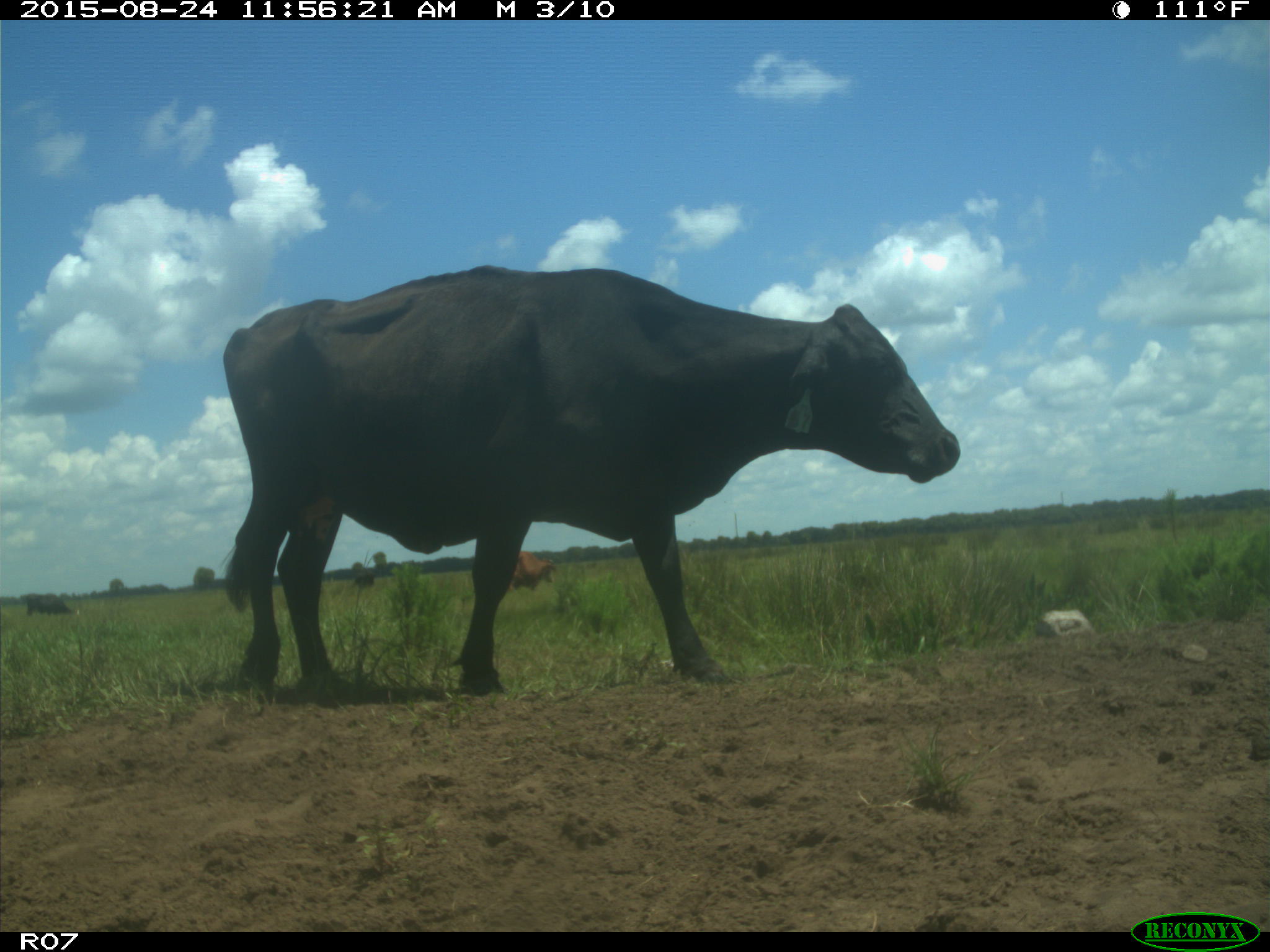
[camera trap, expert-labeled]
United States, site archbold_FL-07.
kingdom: Animalia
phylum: Chordata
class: Mammalia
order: Artiodactyla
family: Bovidae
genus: Bos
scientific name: Bos taurus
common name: domestic cow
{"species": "Bos taurus (domestic cow)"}